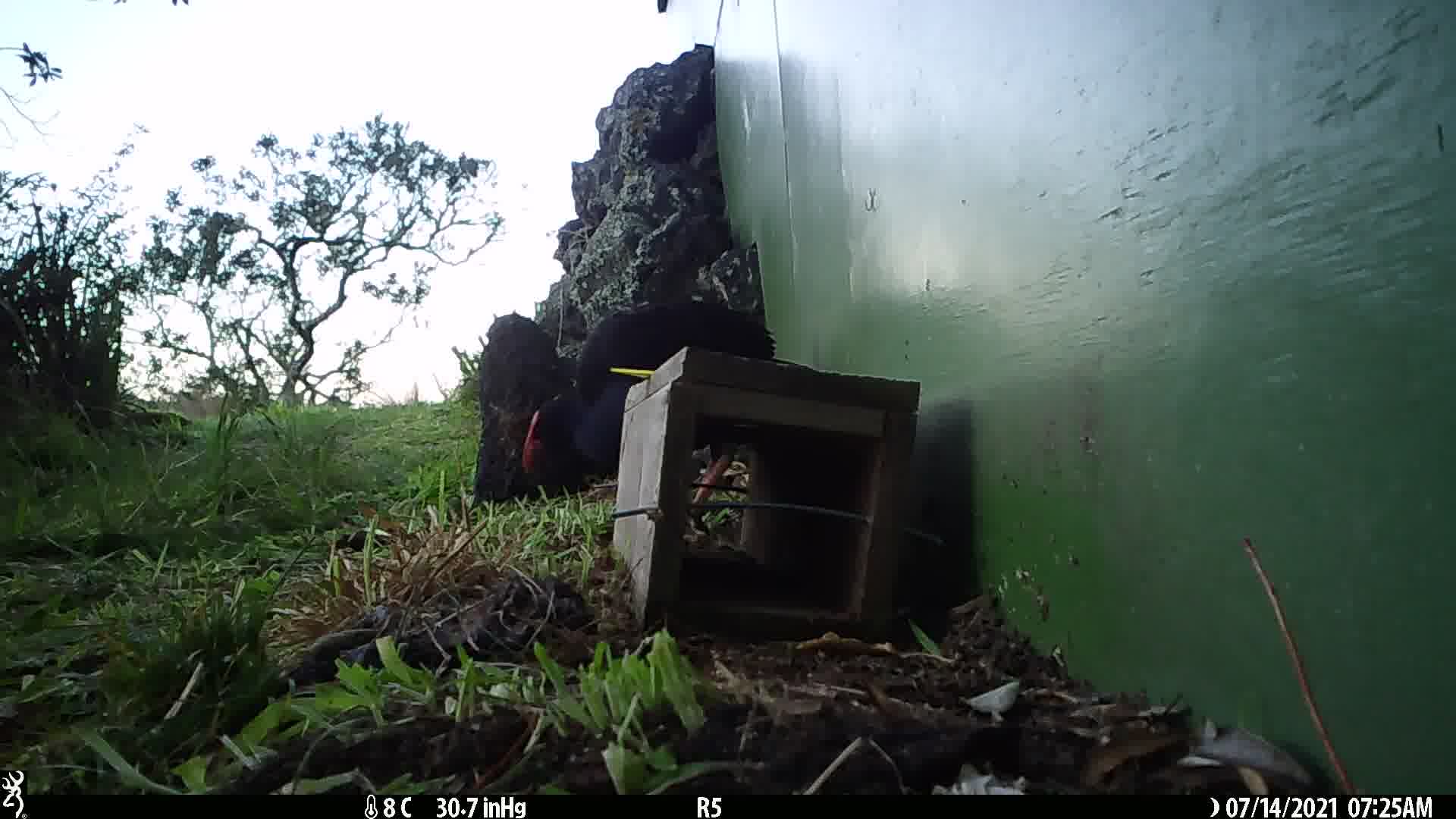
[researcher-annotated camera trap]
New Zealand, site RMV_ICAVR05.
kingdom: Animalia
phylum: Chordata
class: Aves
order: Gruiformes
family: Rallidae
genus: Porphyrio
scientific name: Porphyrio melanotus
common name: australasian swamphen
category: pukeko